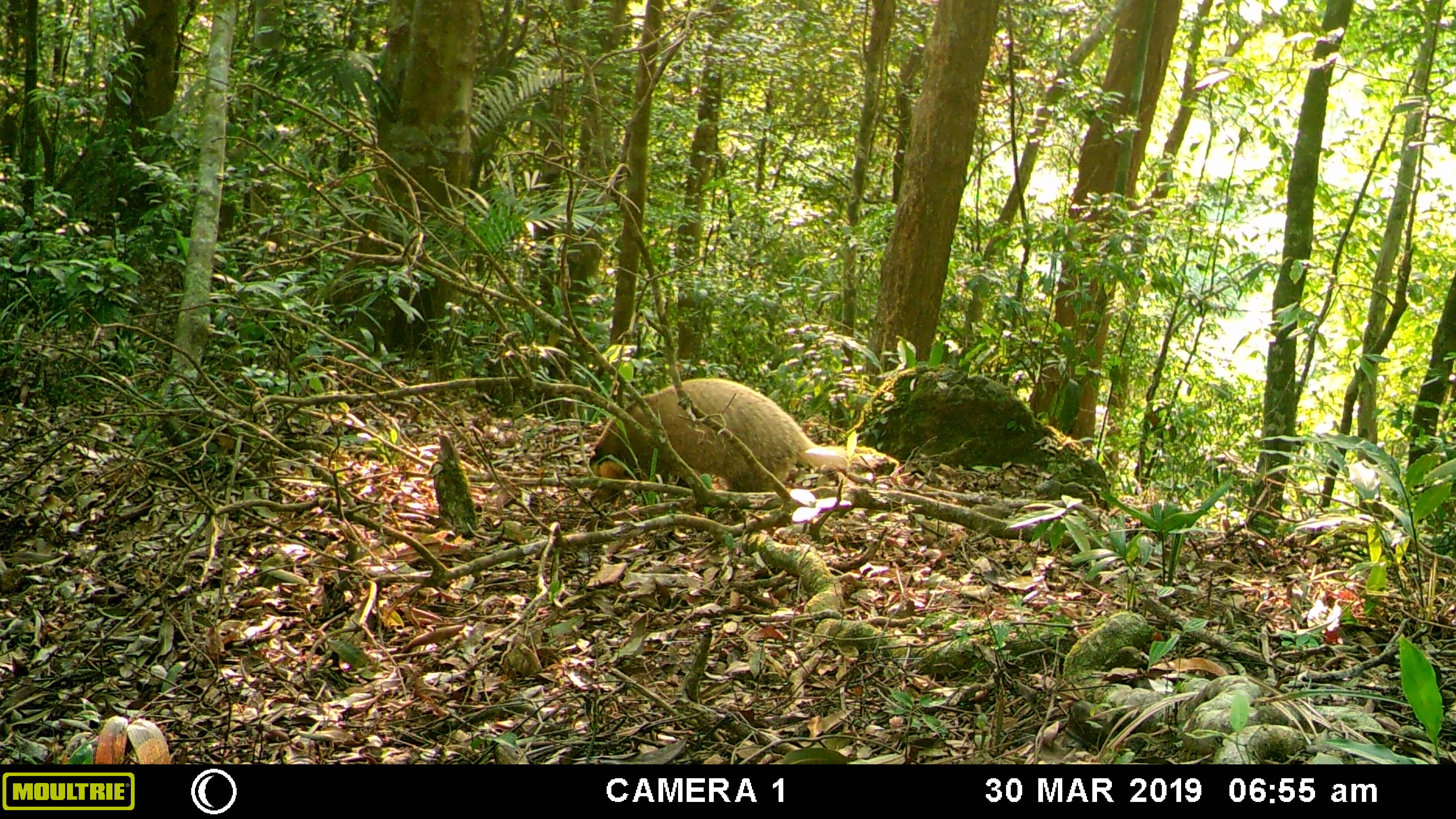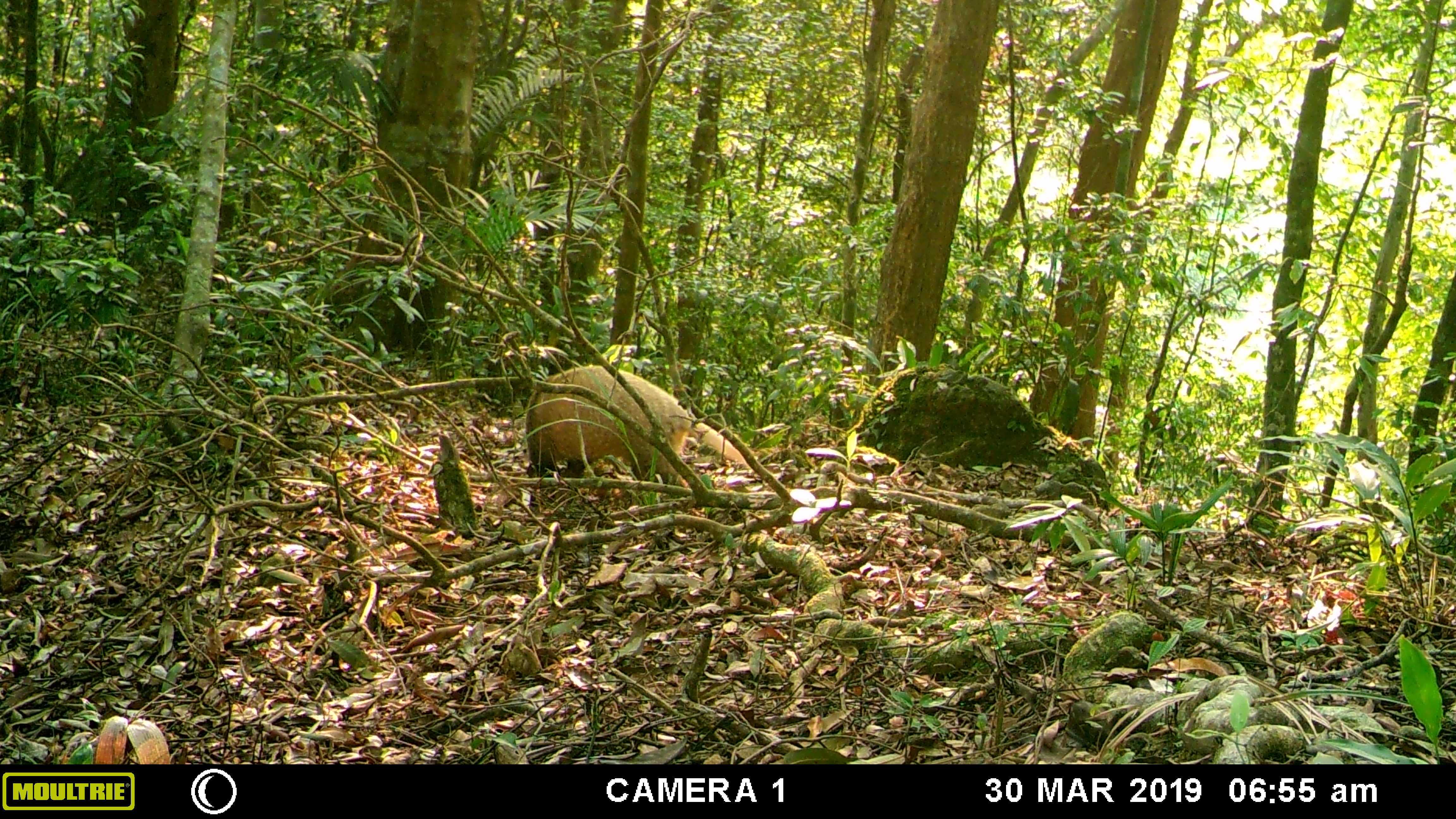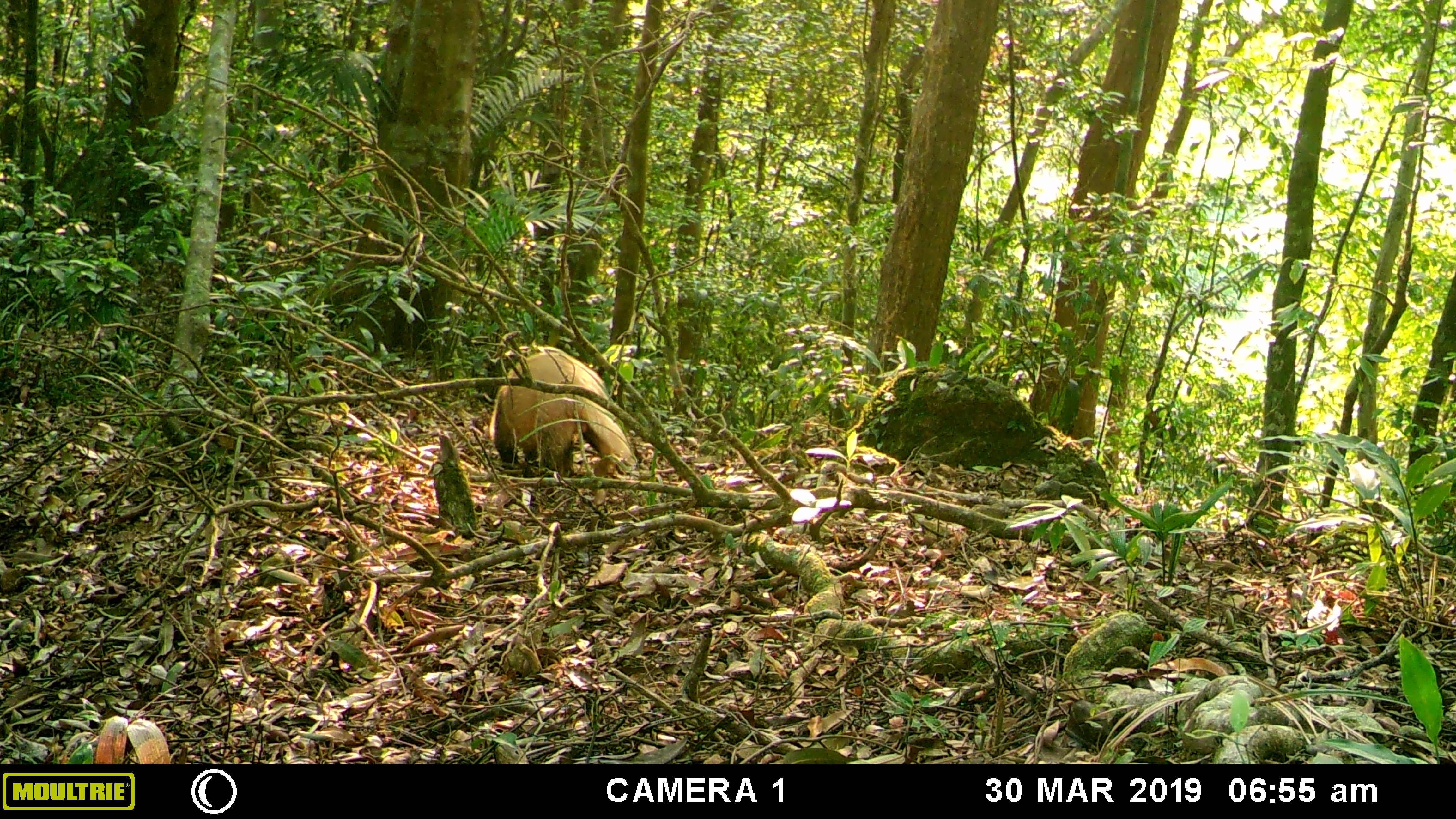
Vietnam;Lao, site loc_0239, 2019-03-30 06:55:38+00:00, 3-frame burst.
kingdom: Animalia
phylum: Chordata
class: Mammalia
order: Carnivora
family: Mustelidae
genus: Arctonyx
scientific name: Arctonyx collaris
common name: hog badger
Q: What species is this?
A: Hog badger (Arctonyx collaris).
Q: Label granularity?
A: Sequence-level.